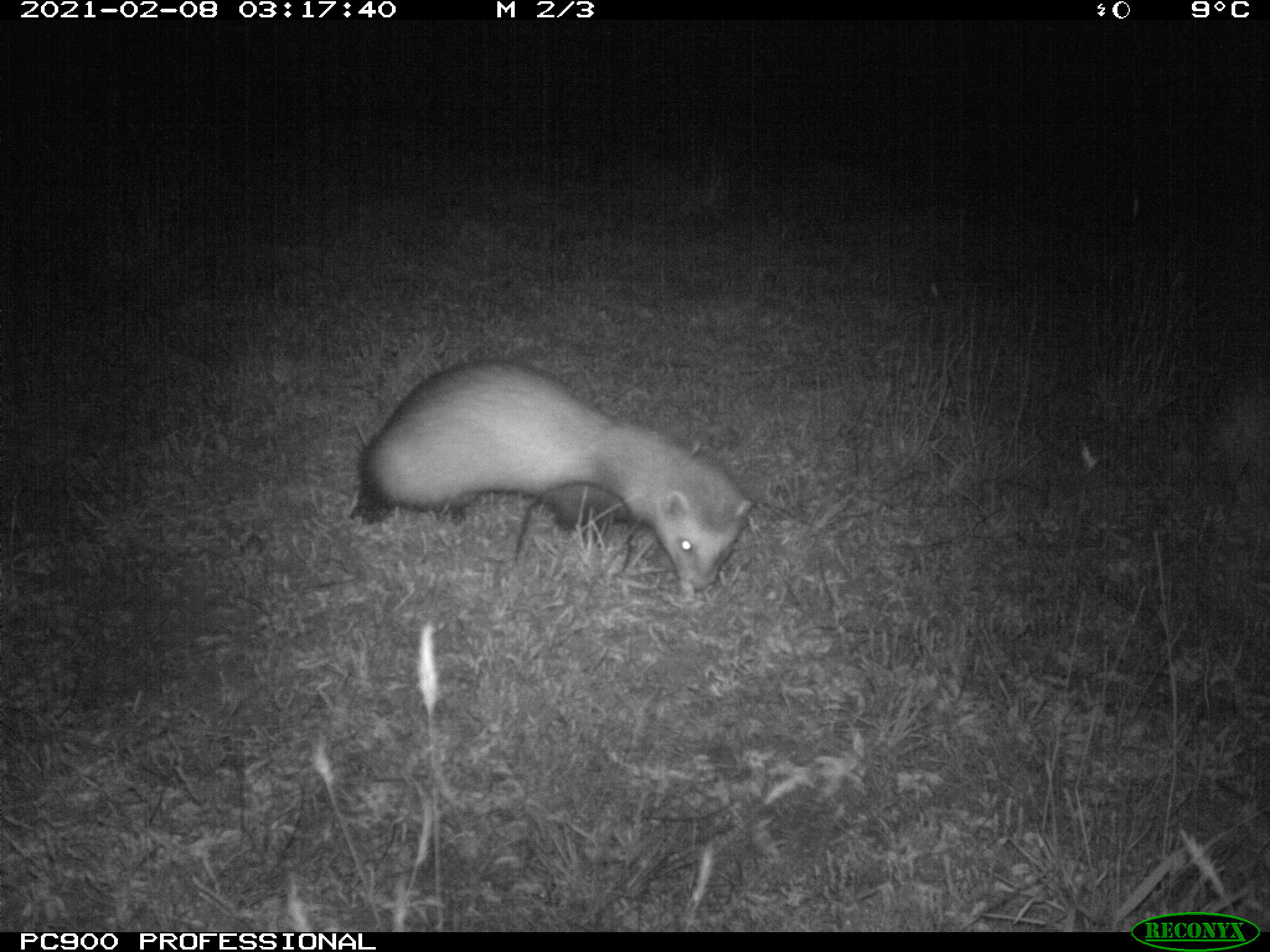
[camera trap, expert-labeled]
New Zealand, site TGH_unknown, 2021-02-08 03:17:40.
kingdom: Animalia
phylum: Chordata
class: Mammalia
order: Carnivora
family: Mustelidae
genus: Mustela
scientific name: Mustela furo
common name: ferret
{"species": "ferret (Mustela furo)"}